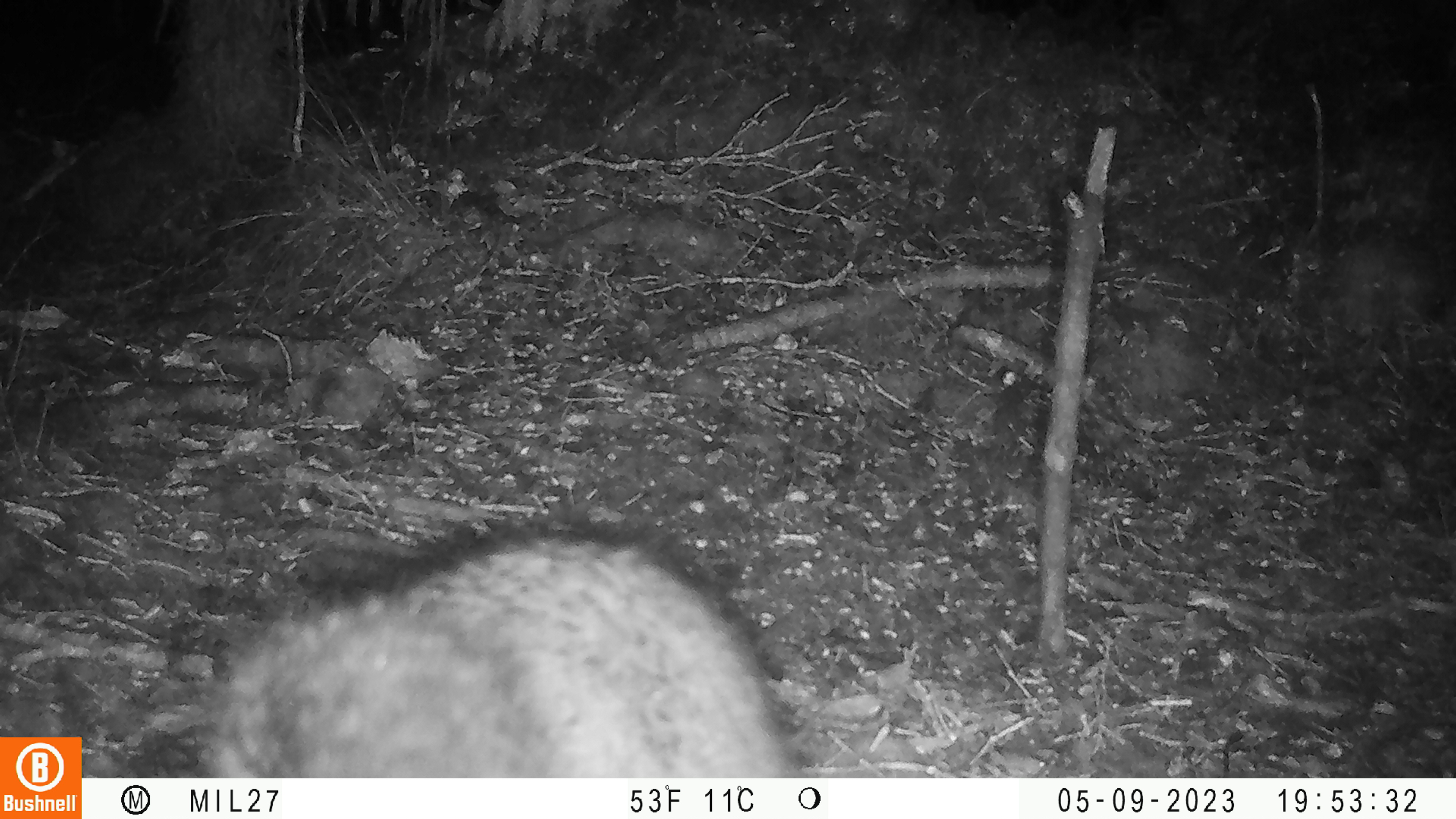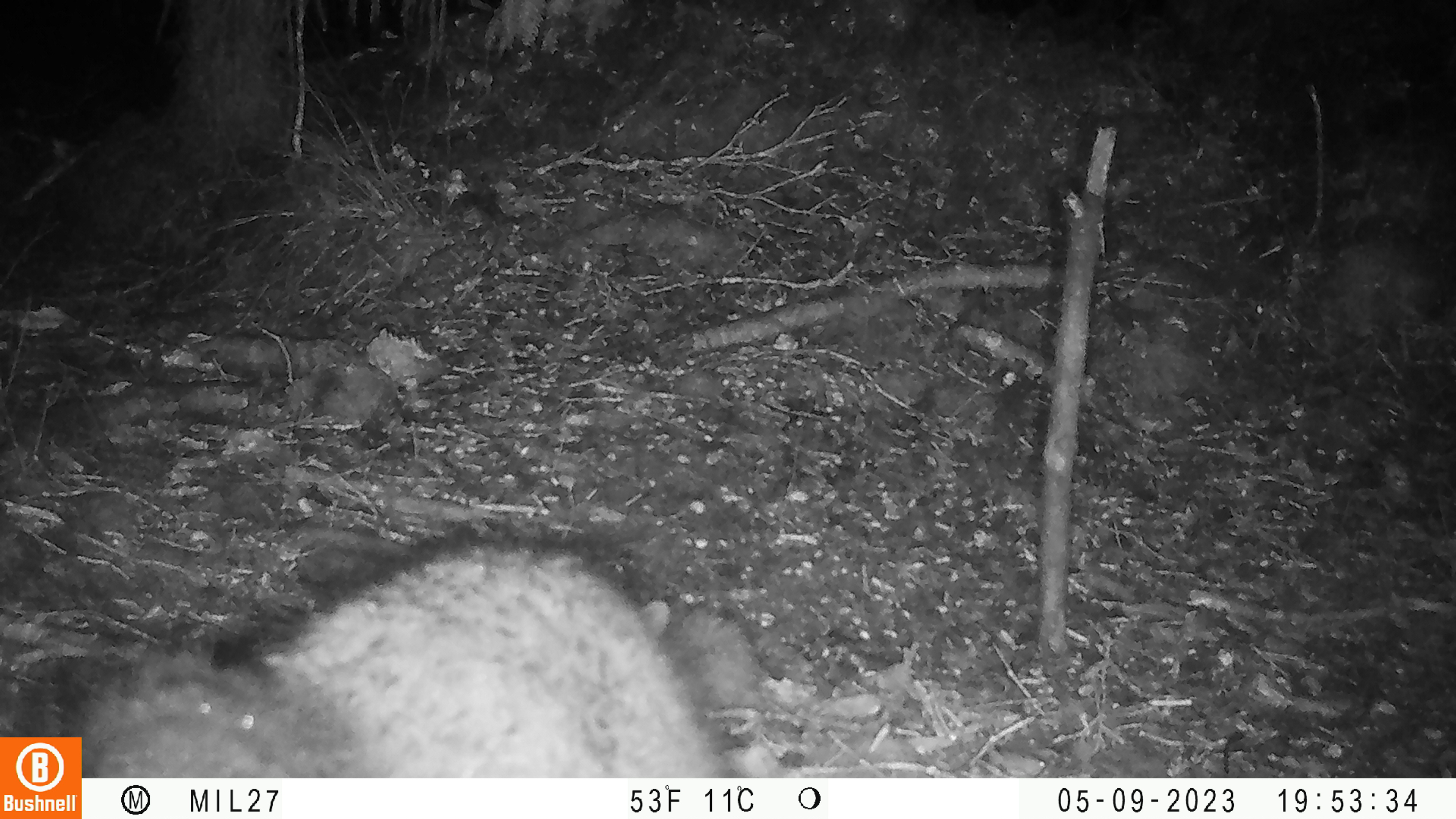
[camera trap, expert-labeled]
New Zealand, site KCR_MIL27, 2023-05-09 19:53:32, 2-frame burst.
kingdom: Animalia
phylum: Chordata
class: Mammalia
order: Diprotodontia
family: Phalangeridae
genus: Trichosurus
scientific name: Trichosurus vulpecula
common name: common brushtail possum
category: possum